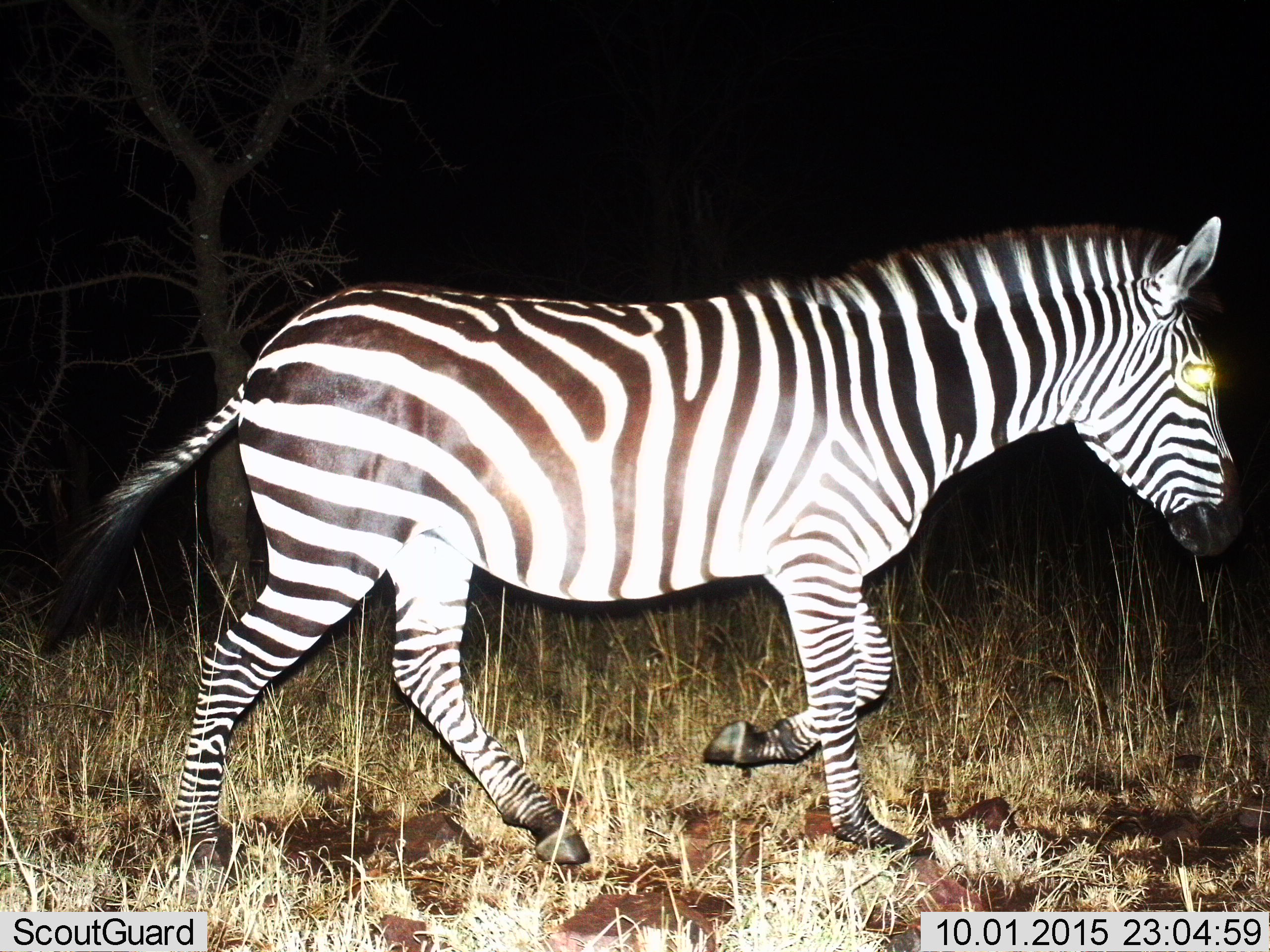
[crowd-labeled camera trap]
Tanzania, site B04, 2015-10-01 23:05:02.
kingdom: Animalia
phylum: Chordata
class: Mammalia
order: Perissodactyla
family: Equidae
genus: Equus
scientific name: Equus quagga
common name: plains zebra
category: zebra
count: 1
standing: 0%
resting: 0%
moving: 100%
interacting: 0%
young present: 0%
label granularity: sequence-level